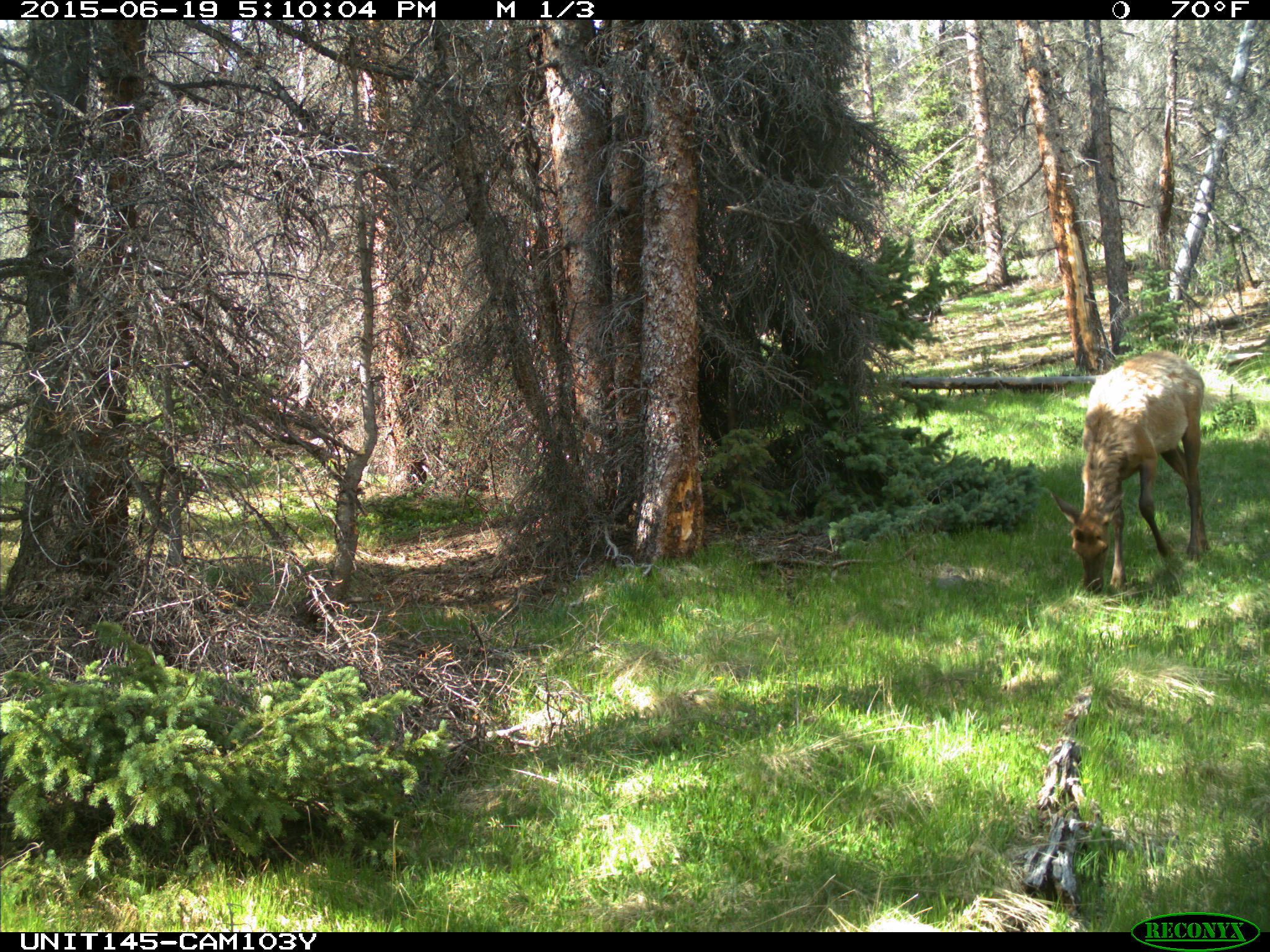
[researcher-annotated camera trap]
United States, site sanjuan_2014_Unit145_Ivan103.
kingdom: Animalia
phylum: Chordata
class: Mammalia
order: Artiodactyla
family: Cervidae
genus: Cervus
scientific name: Cervus elaphus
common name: red deer